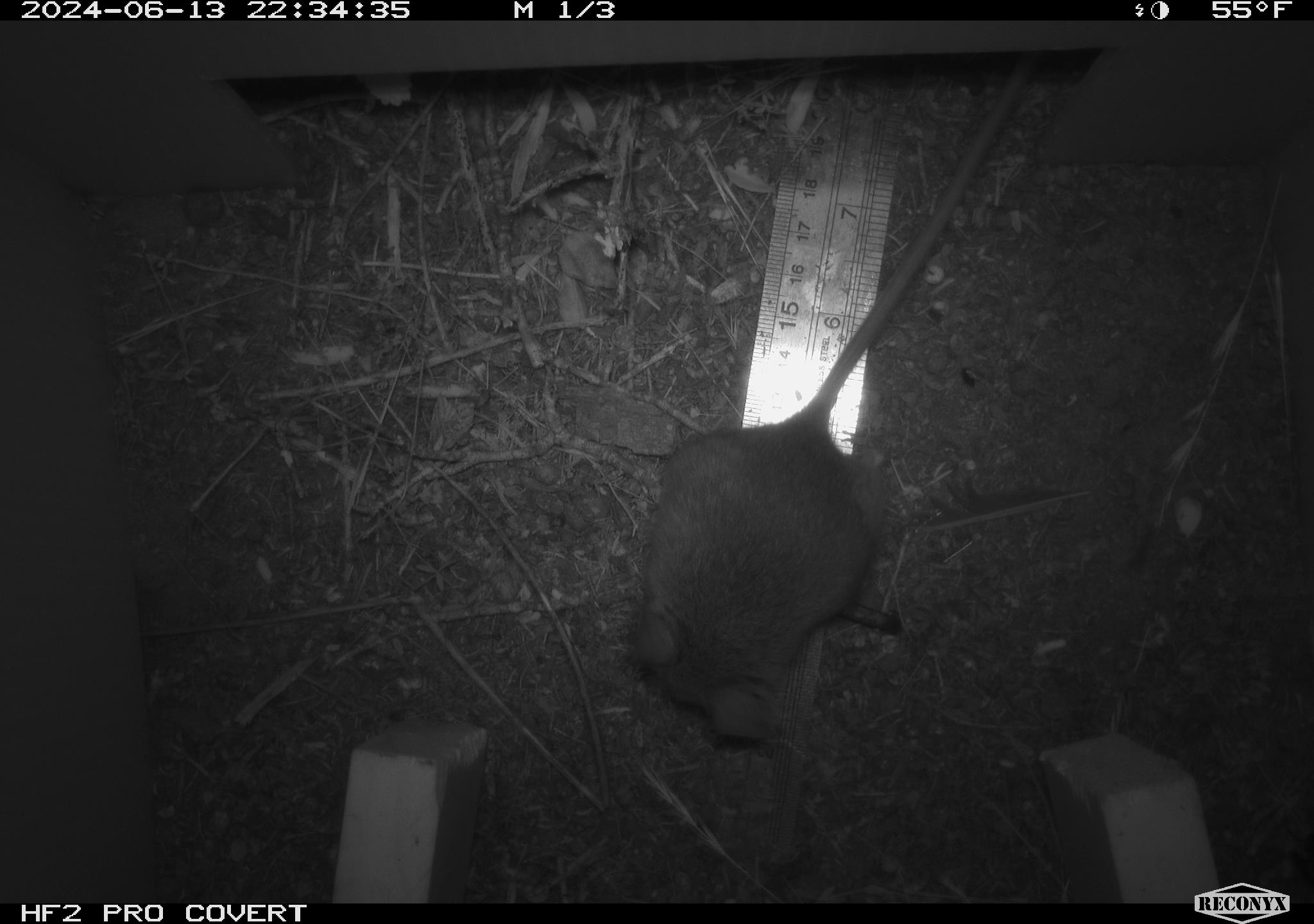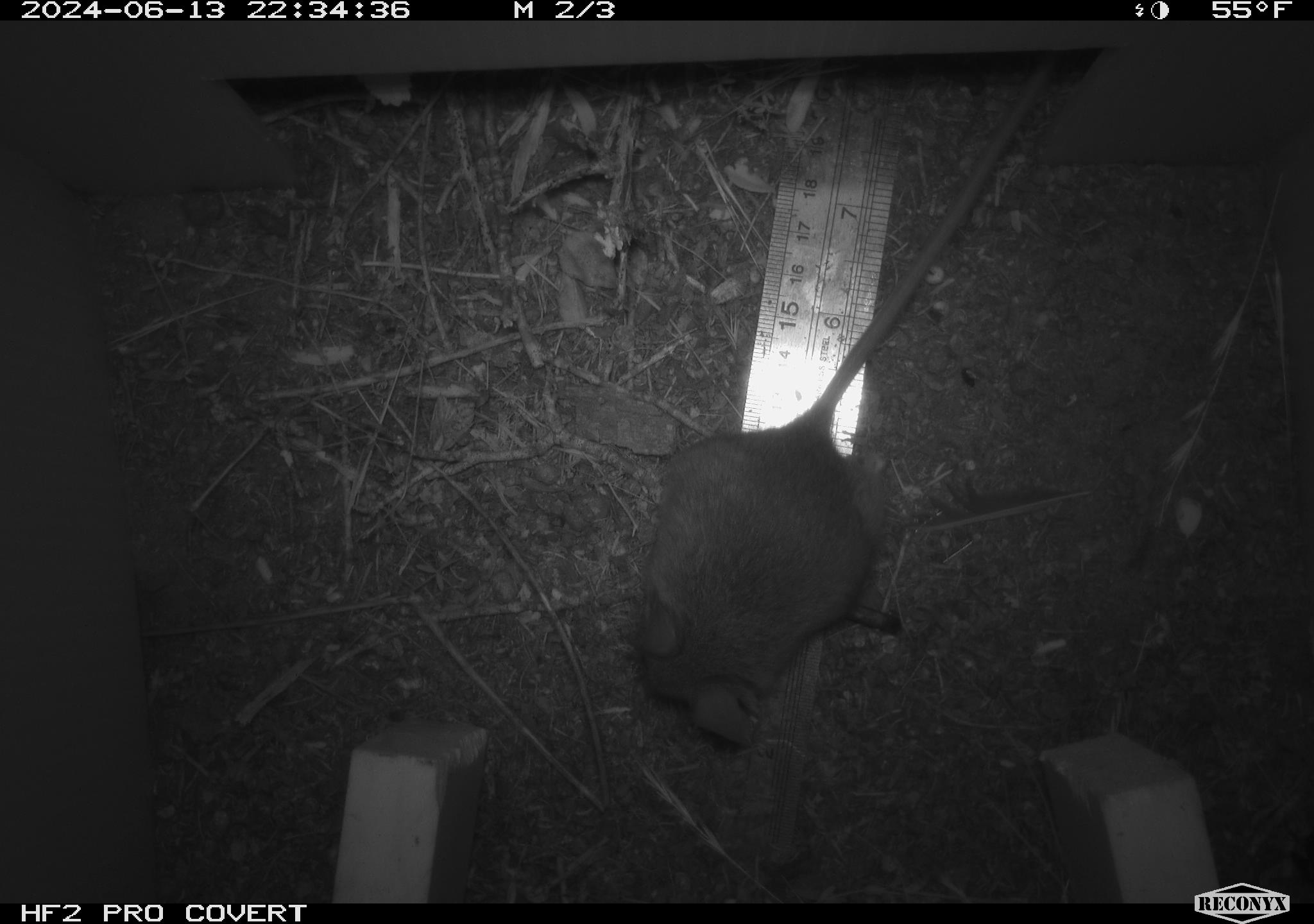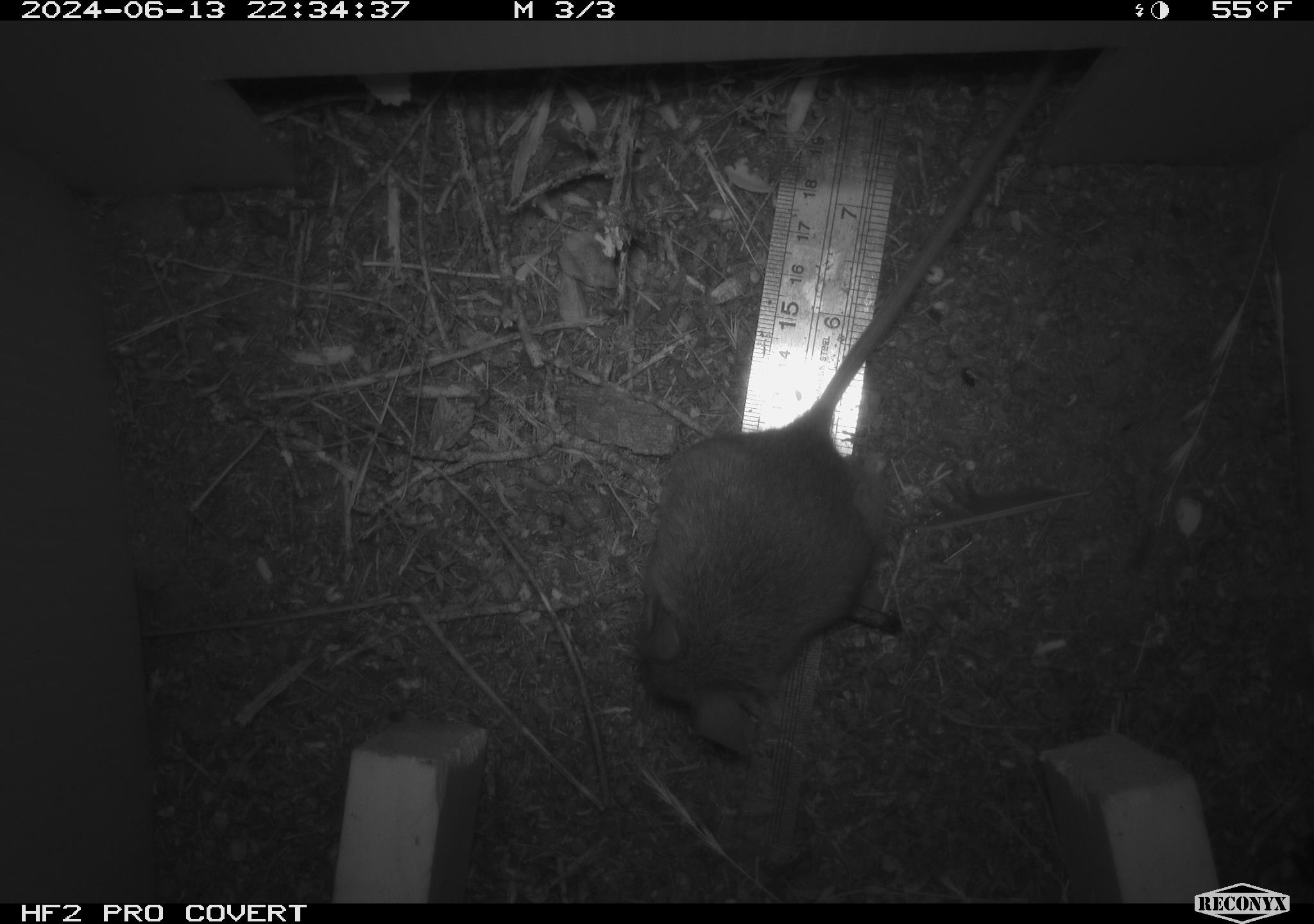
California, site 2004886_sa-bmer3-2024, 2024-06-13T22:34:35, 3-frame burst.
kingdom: Animalia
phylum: Chordata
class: Mammalia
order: Rodentia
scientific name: Rodentia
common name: mouse species